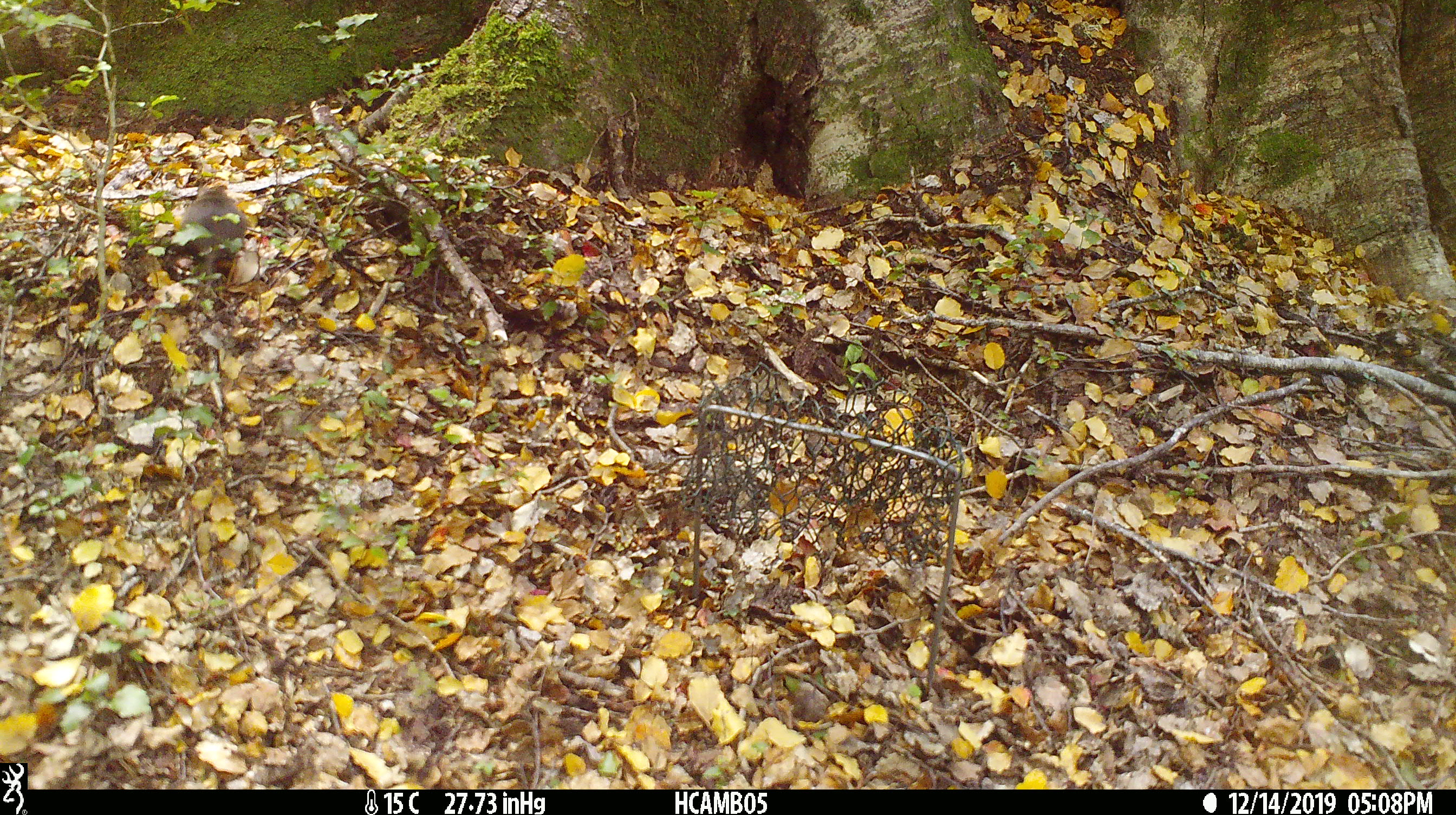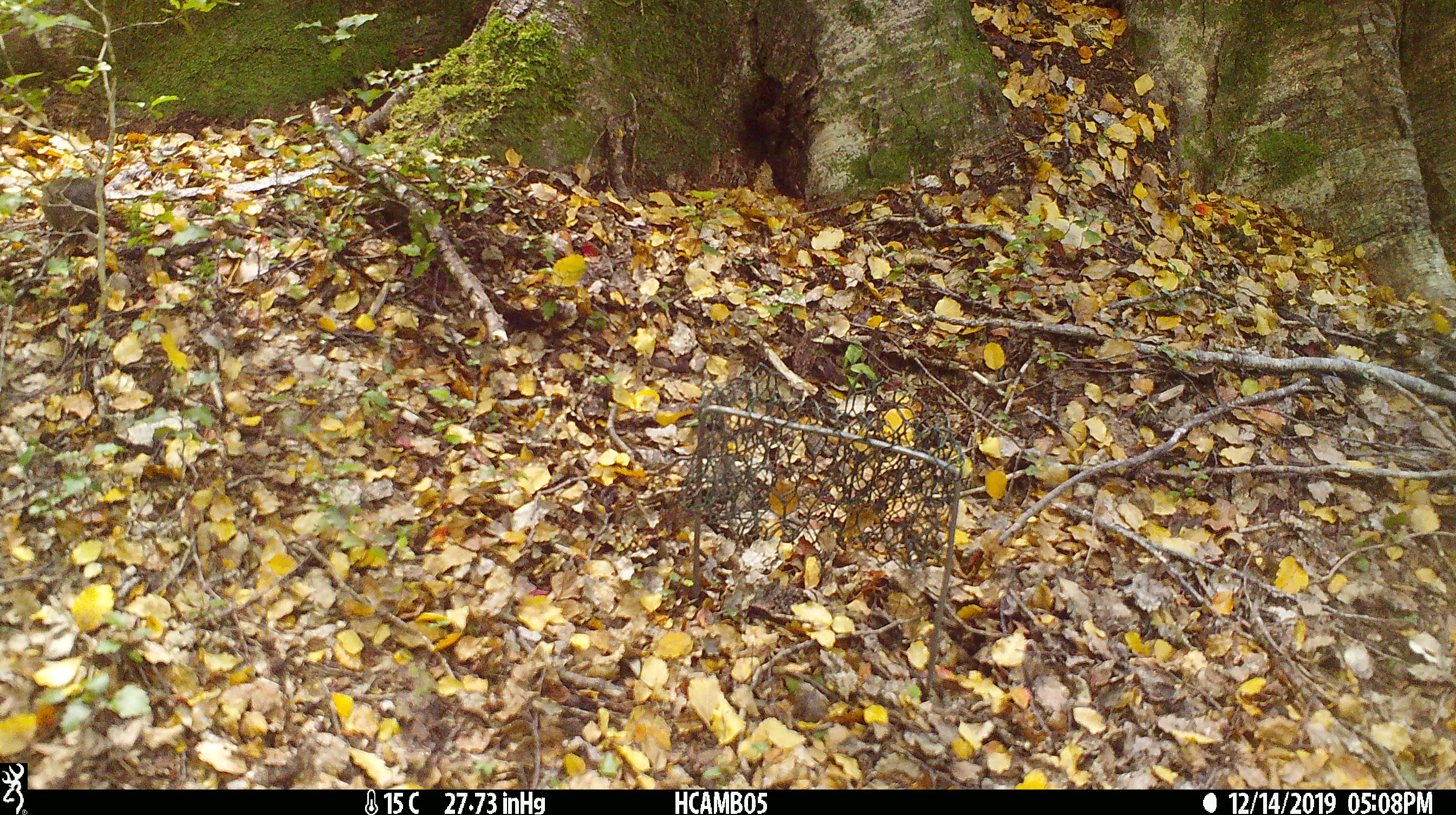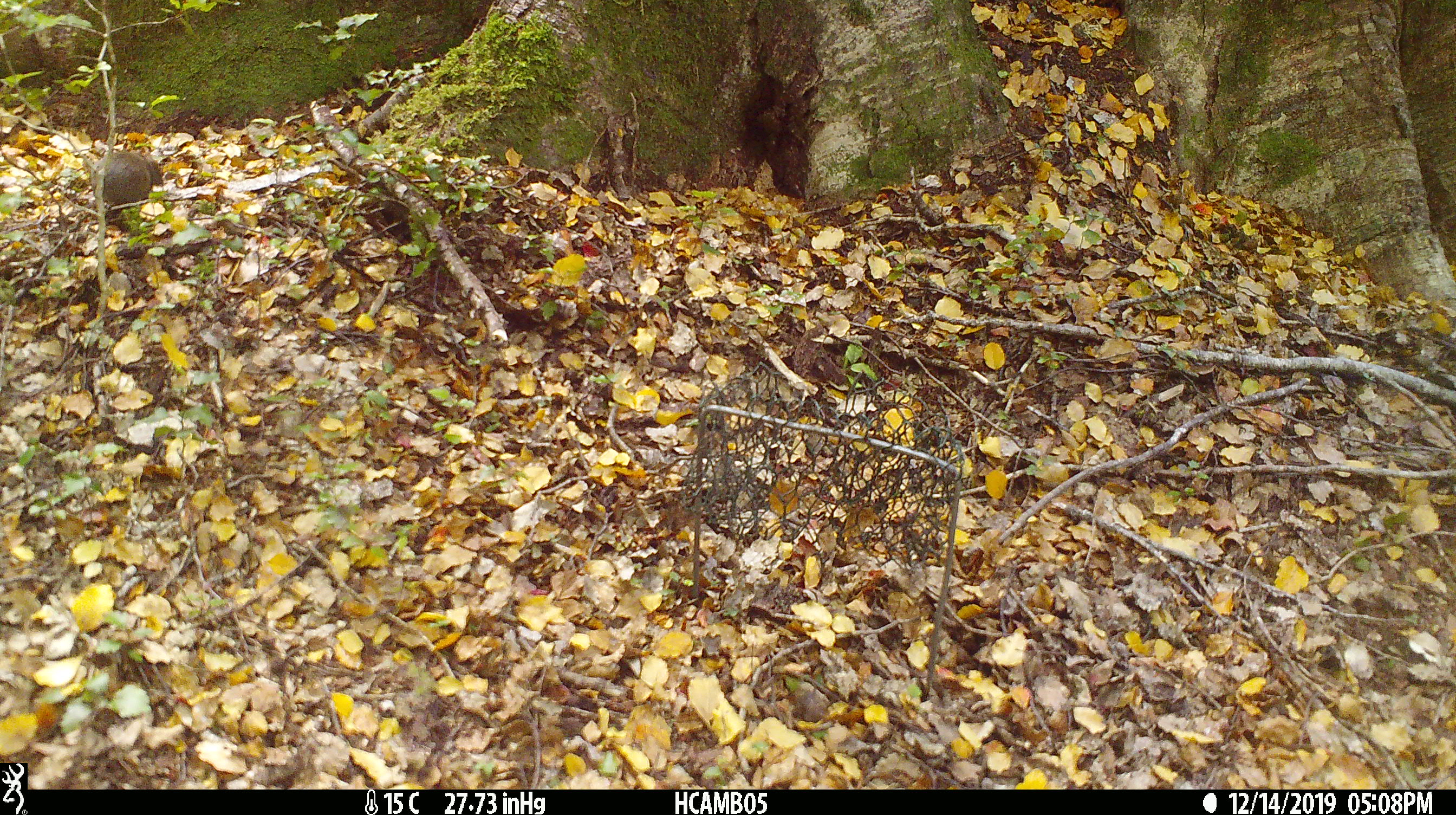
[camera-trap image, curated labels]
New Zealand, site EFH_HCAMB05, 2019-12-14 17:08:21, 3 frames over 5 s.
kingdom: Animalia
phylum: Chordata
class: Mammalia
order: Rodentia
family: Muridae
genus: Mus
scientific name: Mus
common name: mouse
Mouse (Mus).